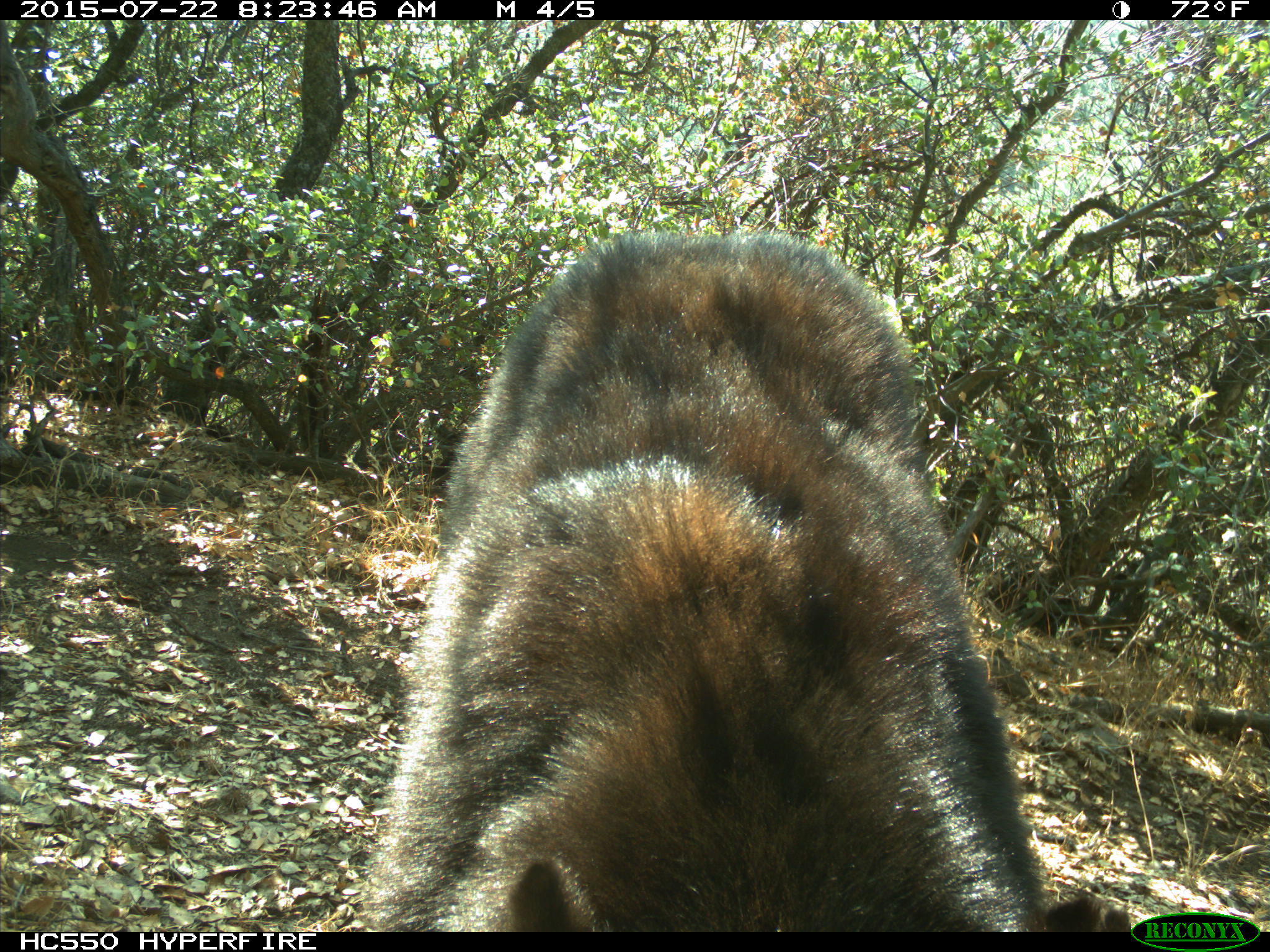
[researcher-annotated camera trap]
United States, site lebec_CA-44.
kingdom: Animalia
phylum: Chordata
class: Mammalia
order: Carnivora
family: Ursidae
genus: Ursus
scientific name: Ursus americanus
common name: american black bear